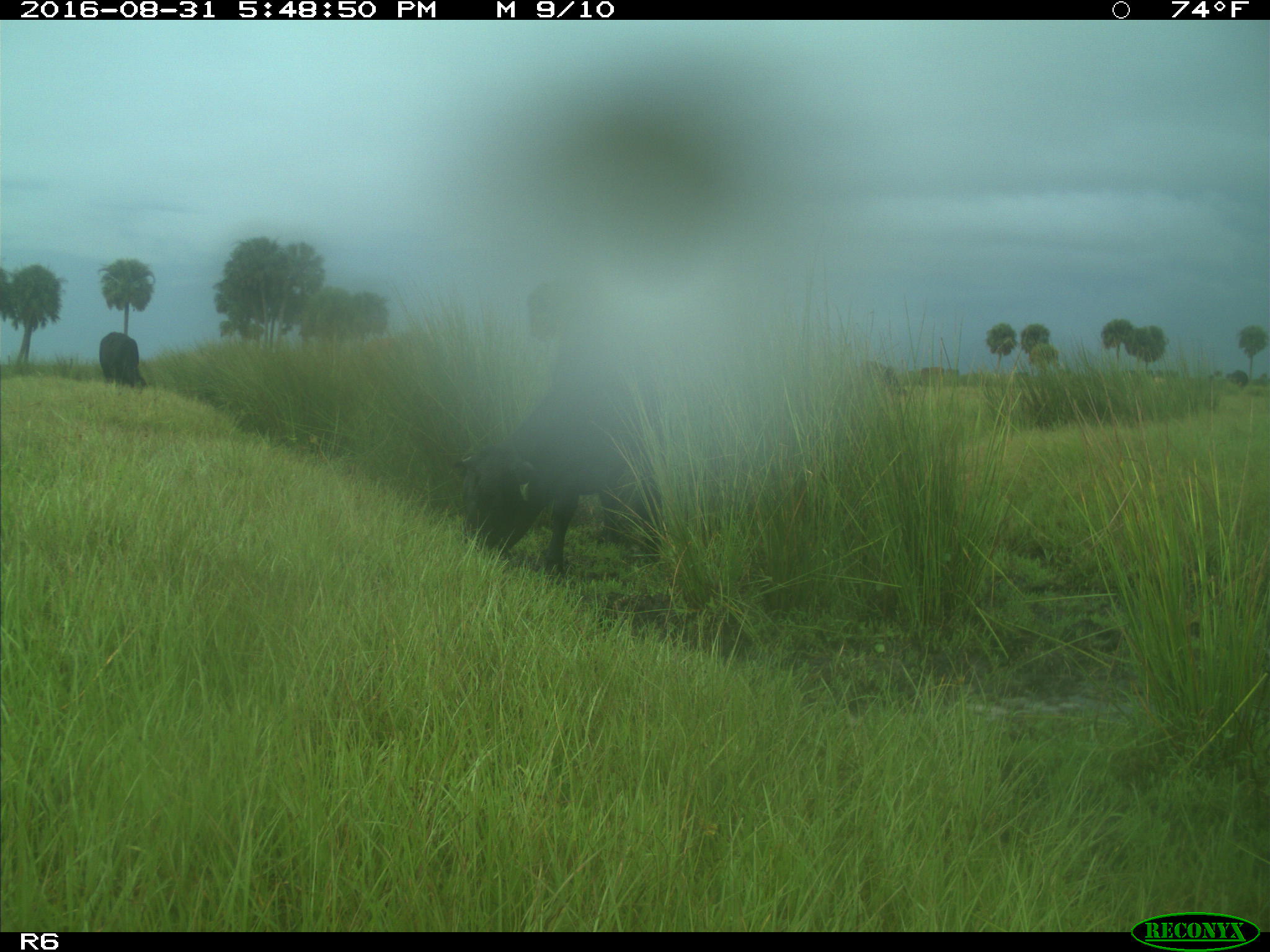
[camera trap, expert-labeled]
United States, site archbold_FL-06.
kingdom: Animalia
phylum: Chordata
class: Mammalia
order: Artiodactyla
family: Bovidae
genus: Bos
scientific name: Bos taurus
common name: domestic cow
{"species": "Bos taurus (domestic cow)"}